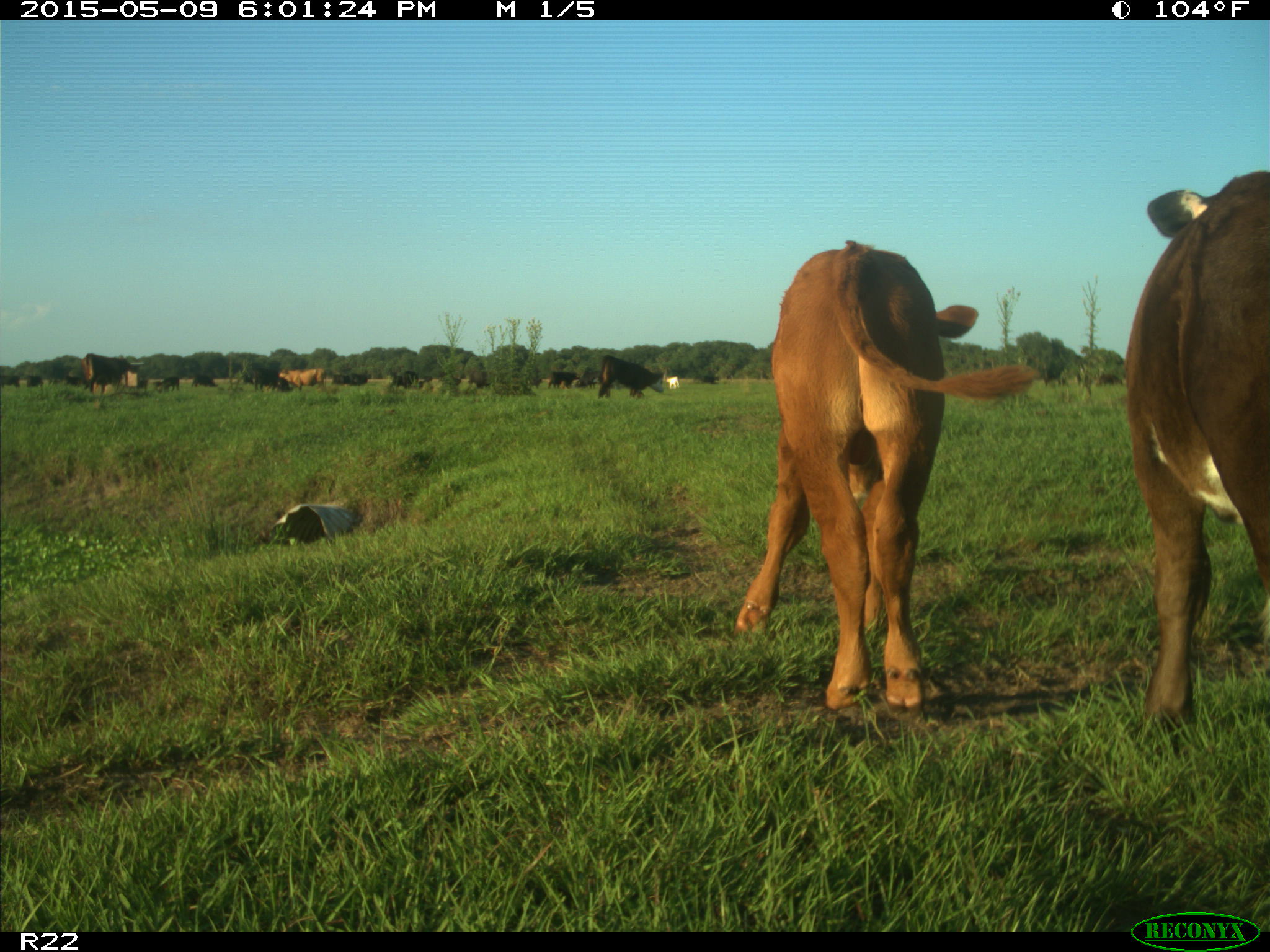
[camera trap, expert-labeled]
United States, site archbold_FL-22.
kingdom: Animalia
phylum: Chordata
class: Mammalia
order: Artiodactyla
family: Bovidae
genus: Bos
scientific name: Bos taurus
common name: domestic cow